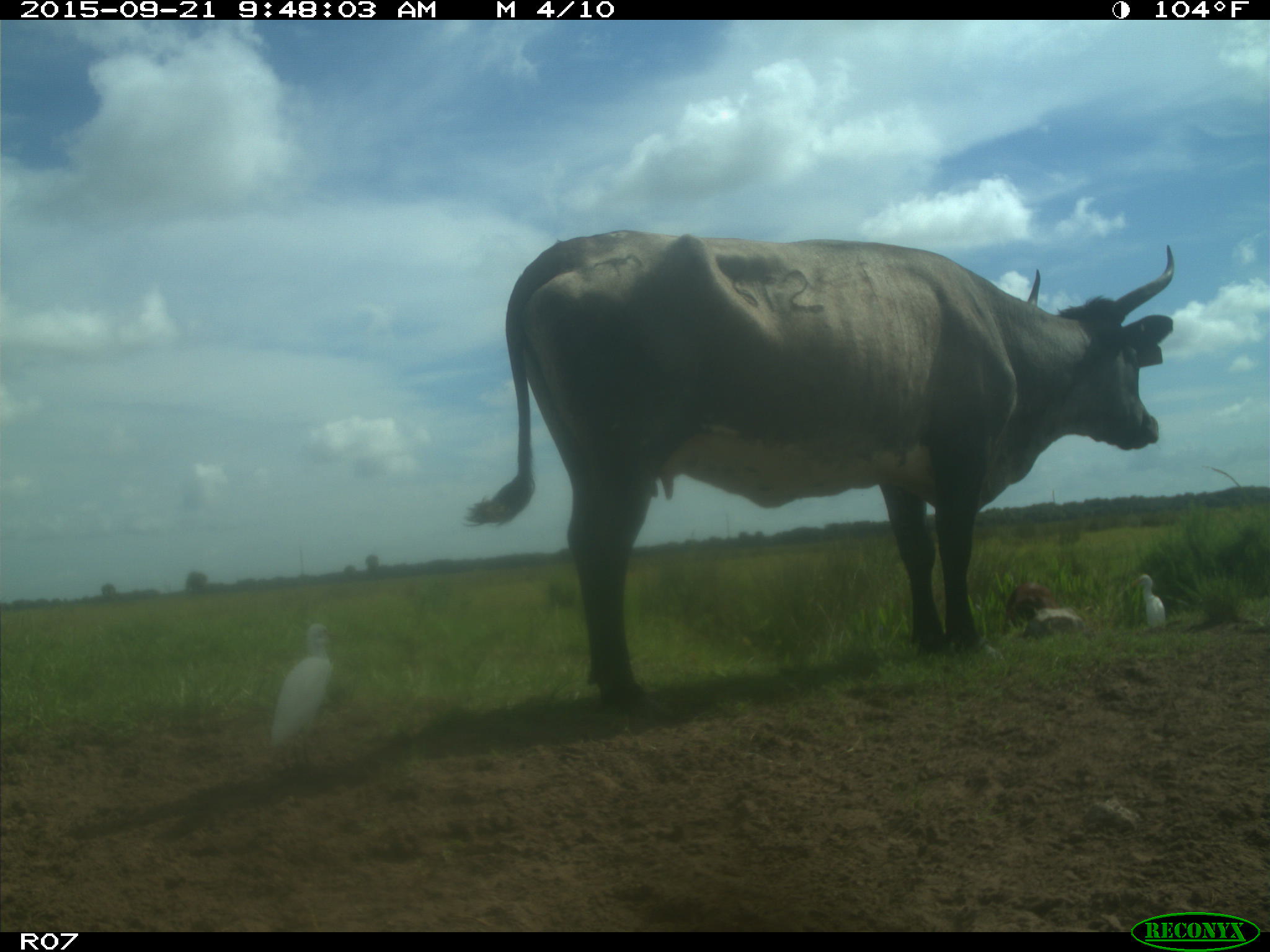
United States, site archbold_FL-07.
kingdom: Animalia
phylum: Chordata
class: Mammalia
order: Artiodactyla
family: Bovidae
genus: Bos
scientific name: Bos taurus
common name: domestic cow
Bos taurus (domestic cow).